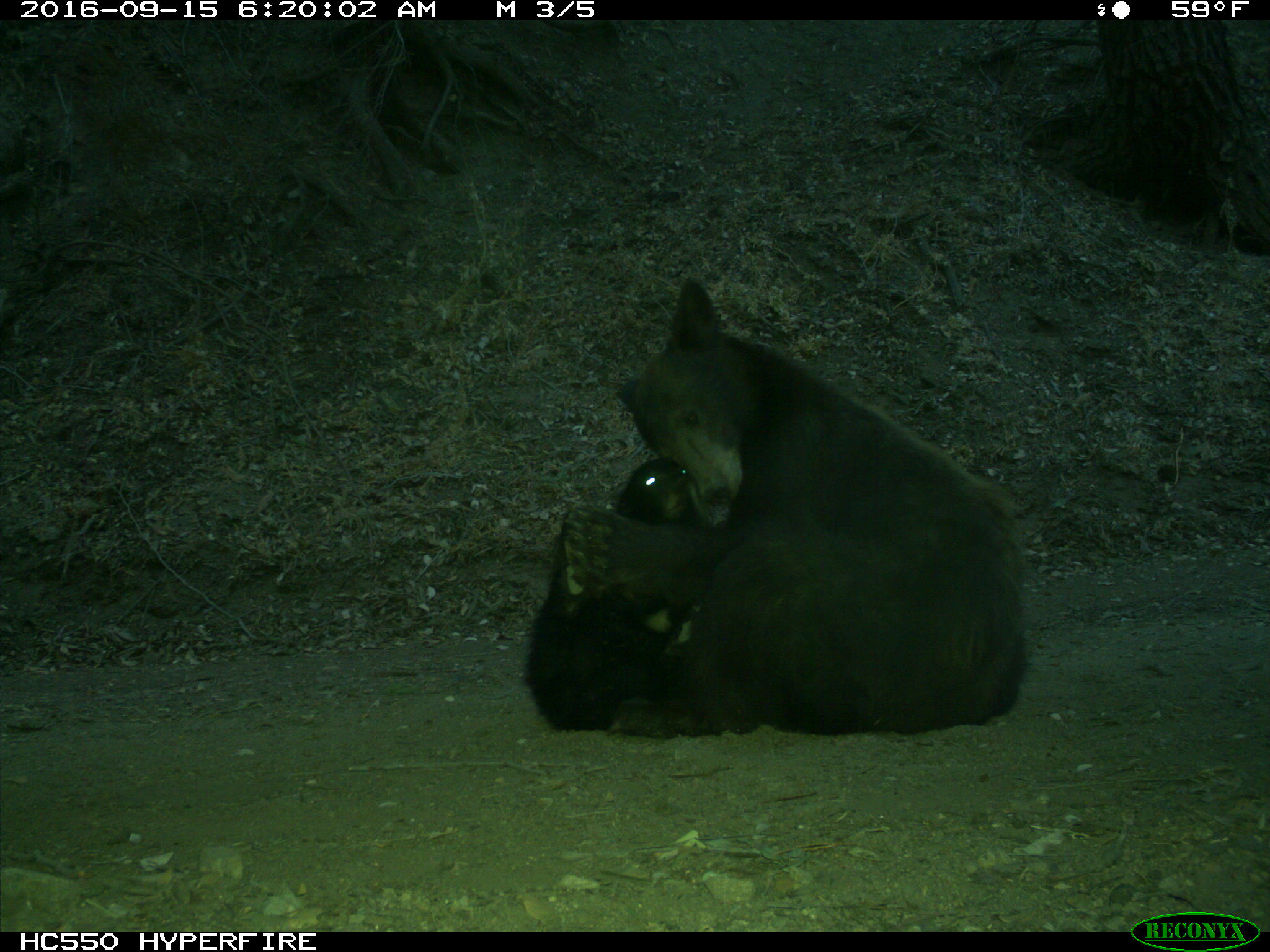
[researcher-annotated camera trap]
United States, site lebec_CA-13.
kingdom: Animalia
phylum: Chordata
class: Mammalia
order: Carnivora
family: Ursidae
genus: Ursus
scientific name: Ursus americanus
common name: american black bear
Ursus americanus (american black bear).